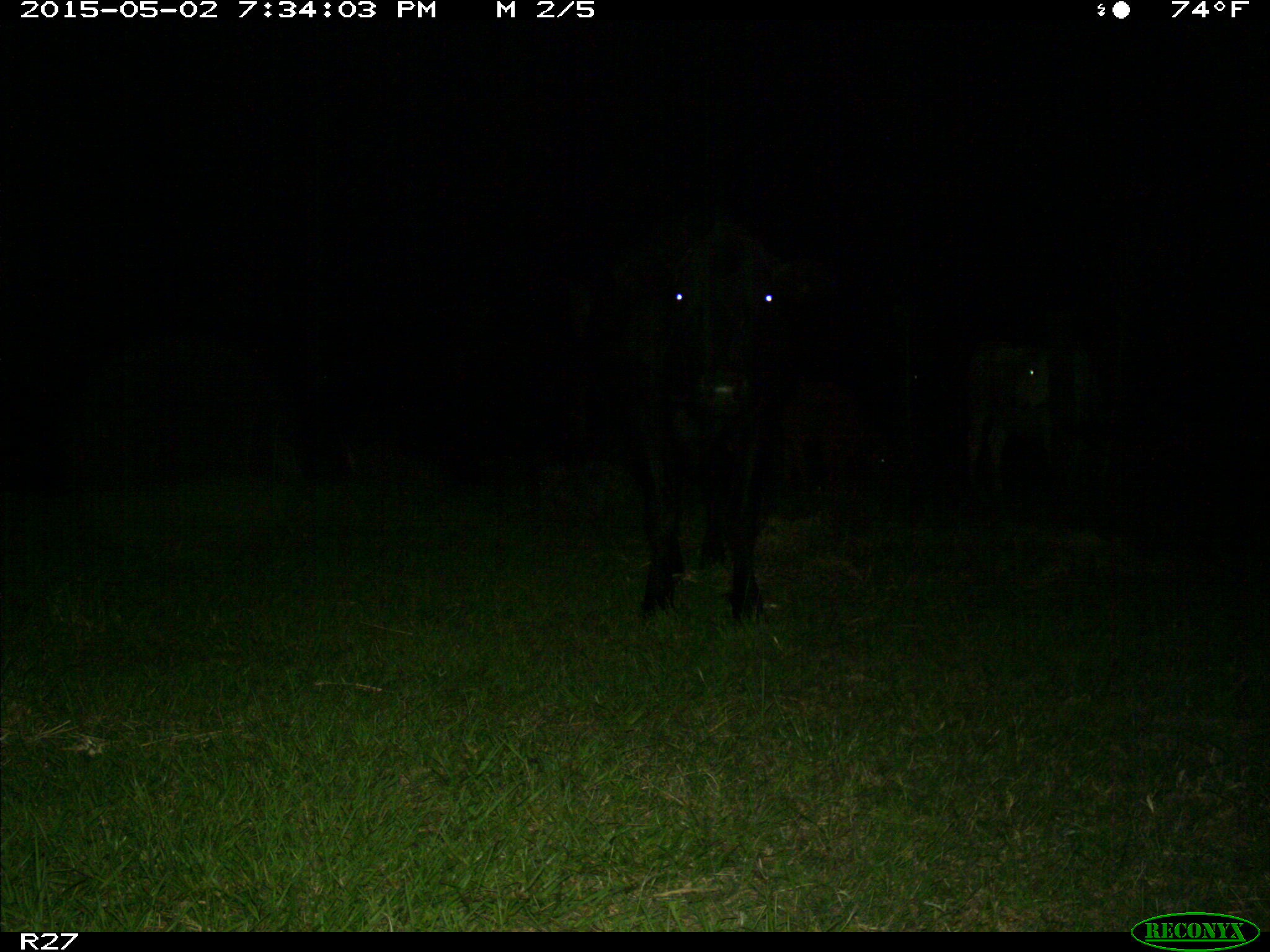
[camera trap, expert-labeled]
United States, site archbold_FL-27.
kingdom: Animalia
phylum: Chordata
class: Mammalia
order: Artiodactyla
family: Bovidae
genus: Bos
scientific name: Bos taurus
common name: domestic cow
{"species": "Bos taurus (domestic cow)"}